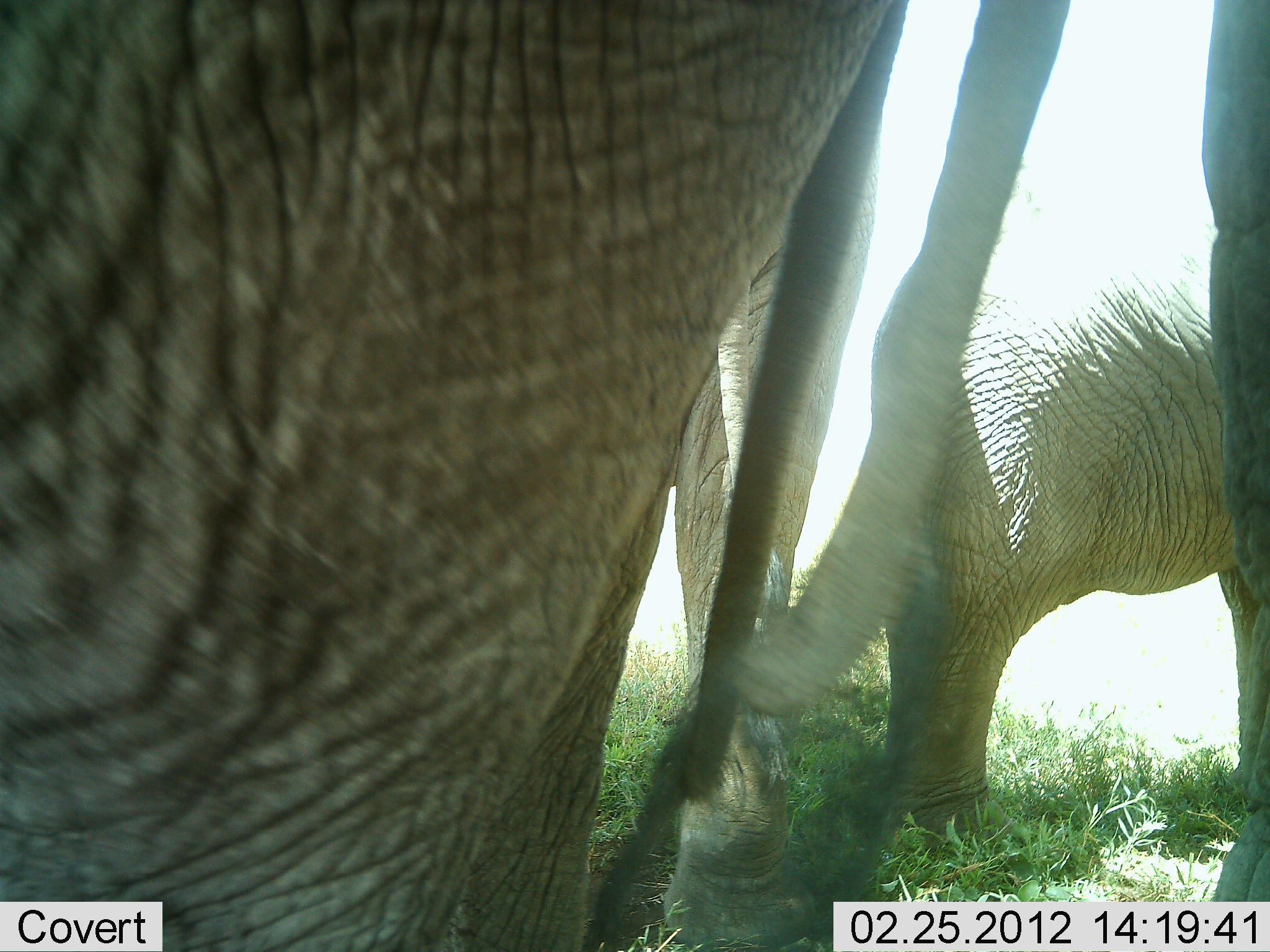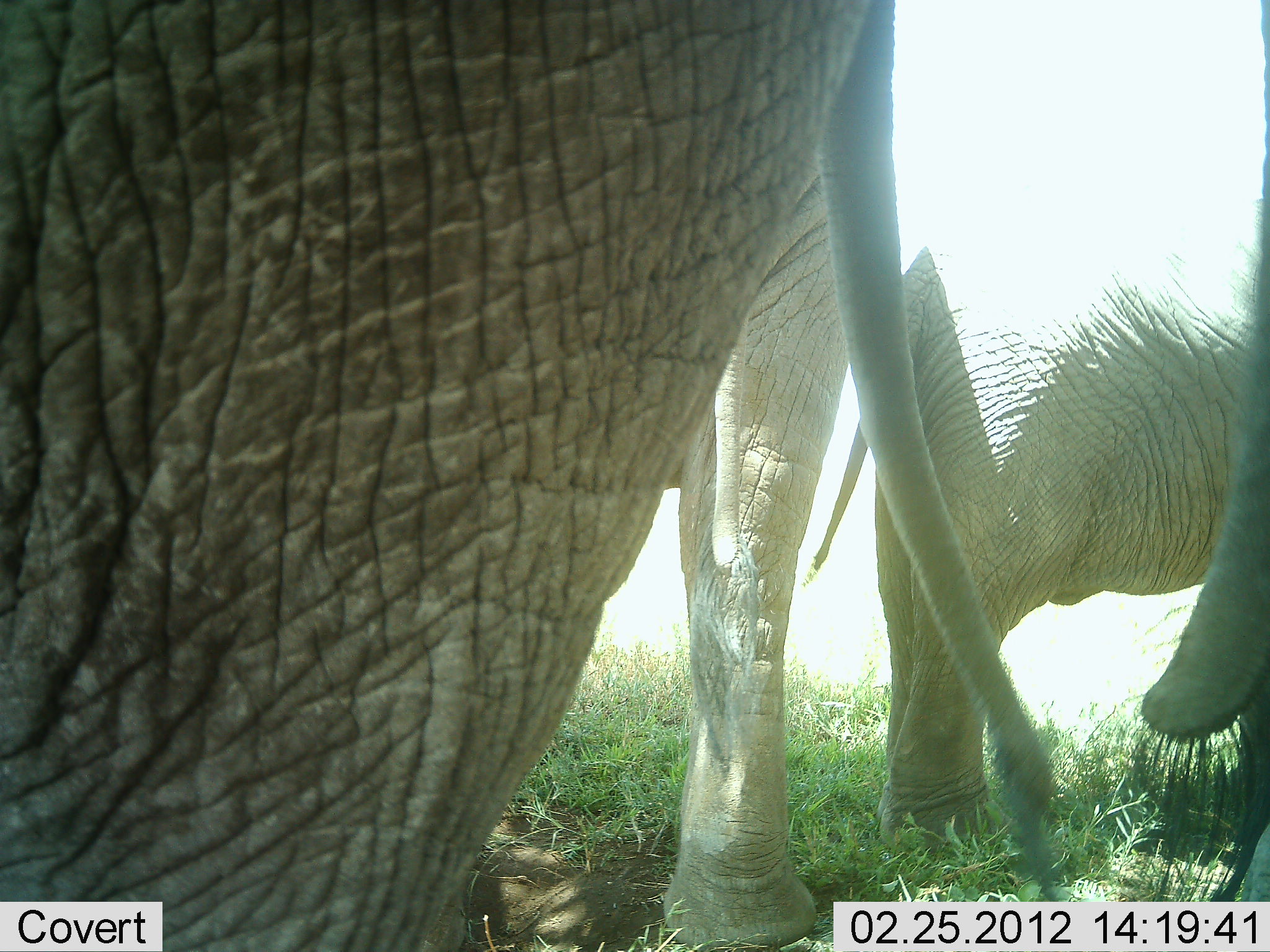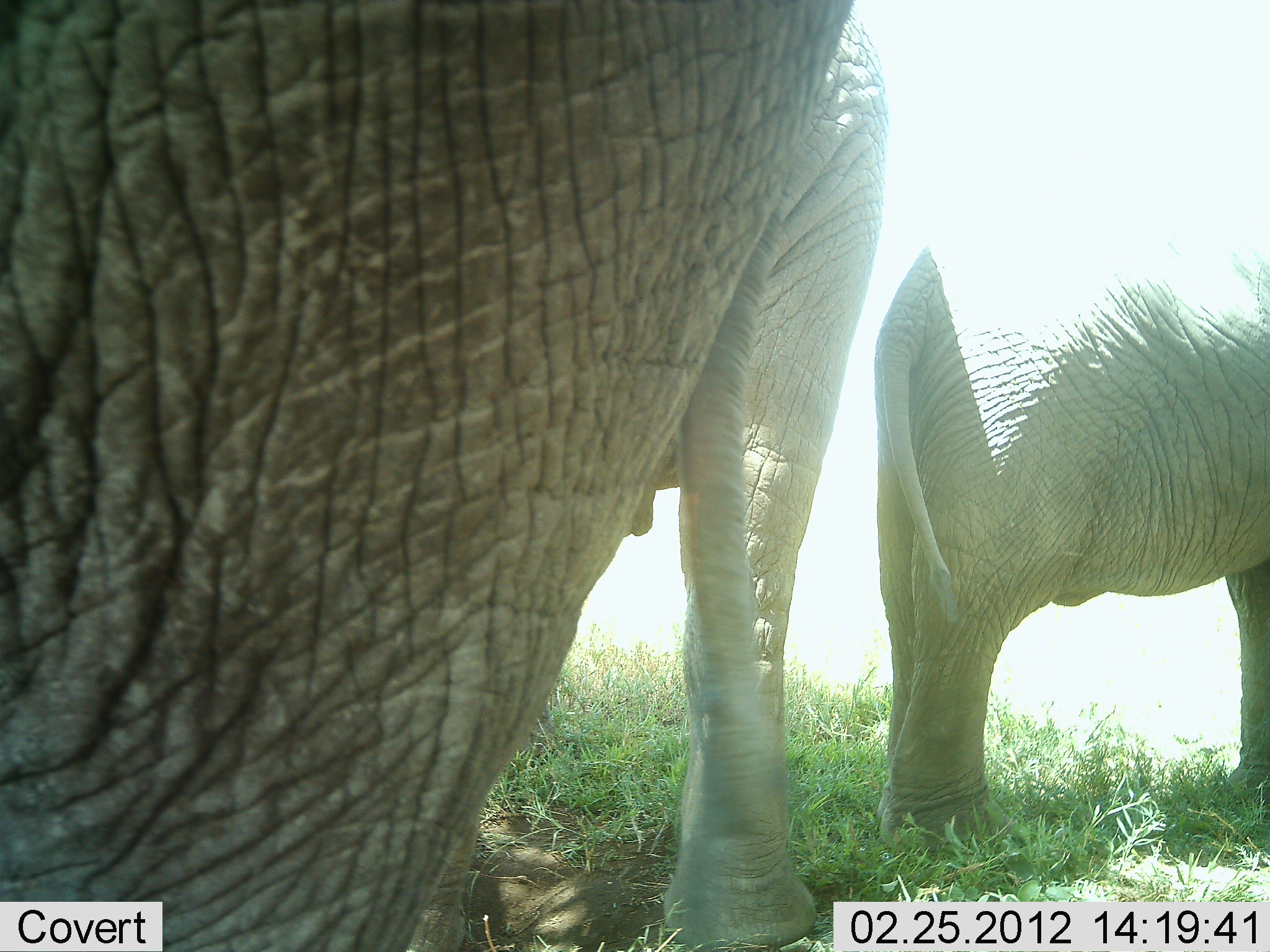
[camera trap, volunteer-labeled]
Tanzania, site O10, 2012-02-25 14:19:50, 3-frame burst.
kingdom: Animalia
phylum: Chordata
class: Mammalia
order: Proboscidea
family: Elephantidae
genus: Loxodonta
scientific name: Loxodonta africana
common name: african bush elephant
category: elephant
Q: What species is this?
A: Elephant (african bush elephant) (Loxodonta africana).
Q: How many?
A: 4.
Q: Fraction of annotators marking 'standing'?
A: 91%.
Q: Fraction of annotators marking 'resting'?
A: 5%.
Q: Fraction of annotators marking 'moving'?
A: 9%.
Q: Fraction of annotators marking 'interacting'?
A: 14%.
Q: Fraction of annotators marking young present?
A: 0%.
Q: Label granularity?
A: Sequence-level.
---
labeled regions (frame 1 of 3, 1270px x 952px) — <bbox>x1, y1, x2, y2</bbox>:
animal: <bbox>1, 1, 907, 952</bbox>; <bbox>830, 0, 1270, 948</bbox>; <bbox>872, 113, 1258, 847</bbox>; <bbox>657, 150, 871, 952</bbox>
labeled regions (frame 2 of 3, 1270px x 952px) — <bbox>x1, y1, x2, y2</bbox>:
animal: <bbox>2, 1, 1055, 952</bbox>; <bbox>802, 113, 1260, 860</bbox>; <bbox>658, 146, 831, 952</bbox>; <bbox>1139, 0, 1269, 902</bbox>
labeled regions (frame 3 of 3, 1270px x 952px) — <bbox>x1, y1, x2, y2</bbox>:
animal: <bbox>2, 1, 843, 952</bbox>; <bbox>871, 143, 1270, 854</bbox>; <bbox>624, 8, 891, 952</bbox>